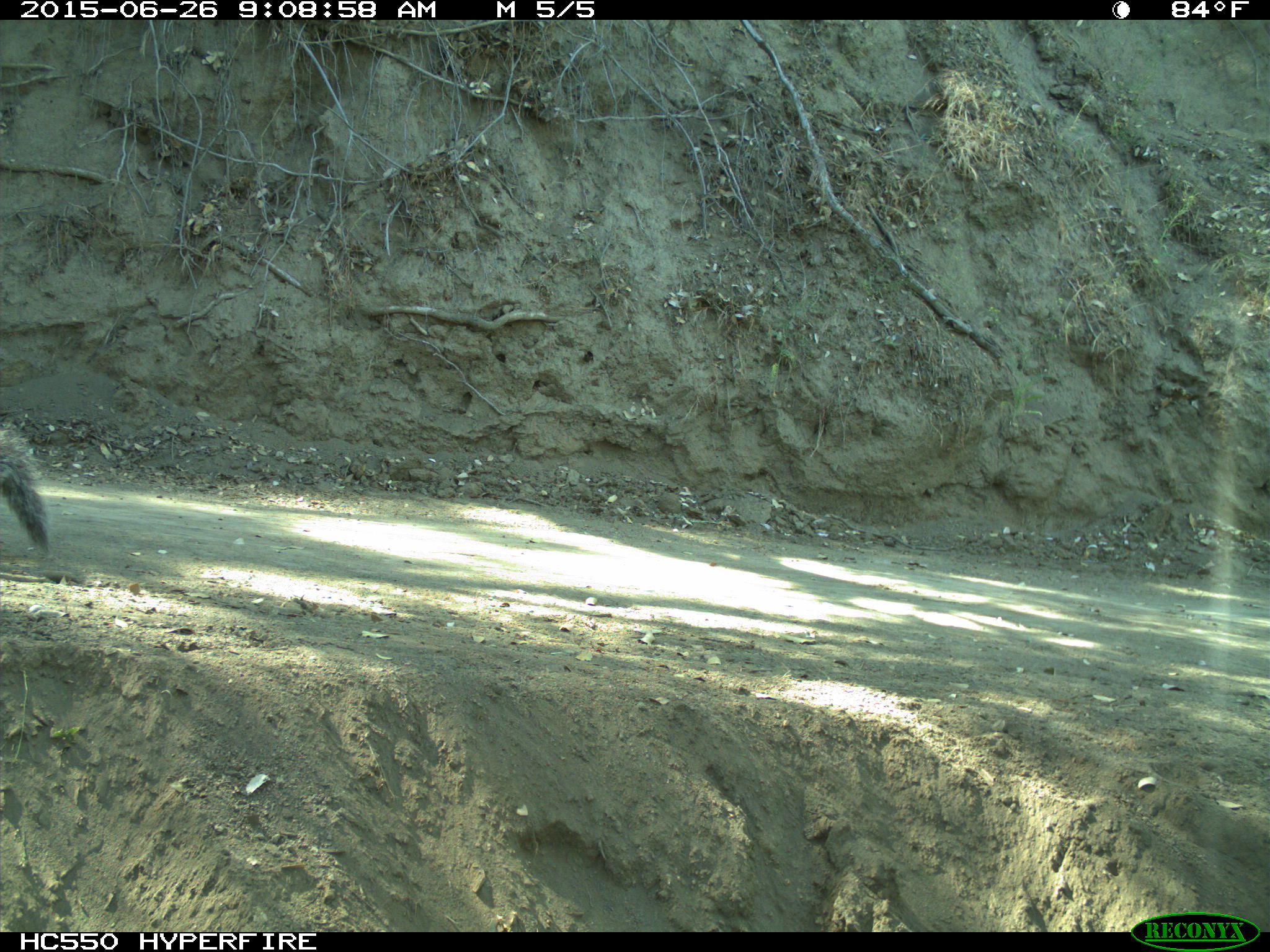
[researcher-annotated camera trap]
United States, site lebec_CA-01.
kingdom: Animalia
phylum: Chordata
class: Mammalia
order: Rodentia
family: Sciuridae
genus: Sciurus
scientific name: Sciurus carolinensis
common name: eastern gray squirrel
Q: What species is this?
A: Sciurus carolinensis (eastern gray squirrel).